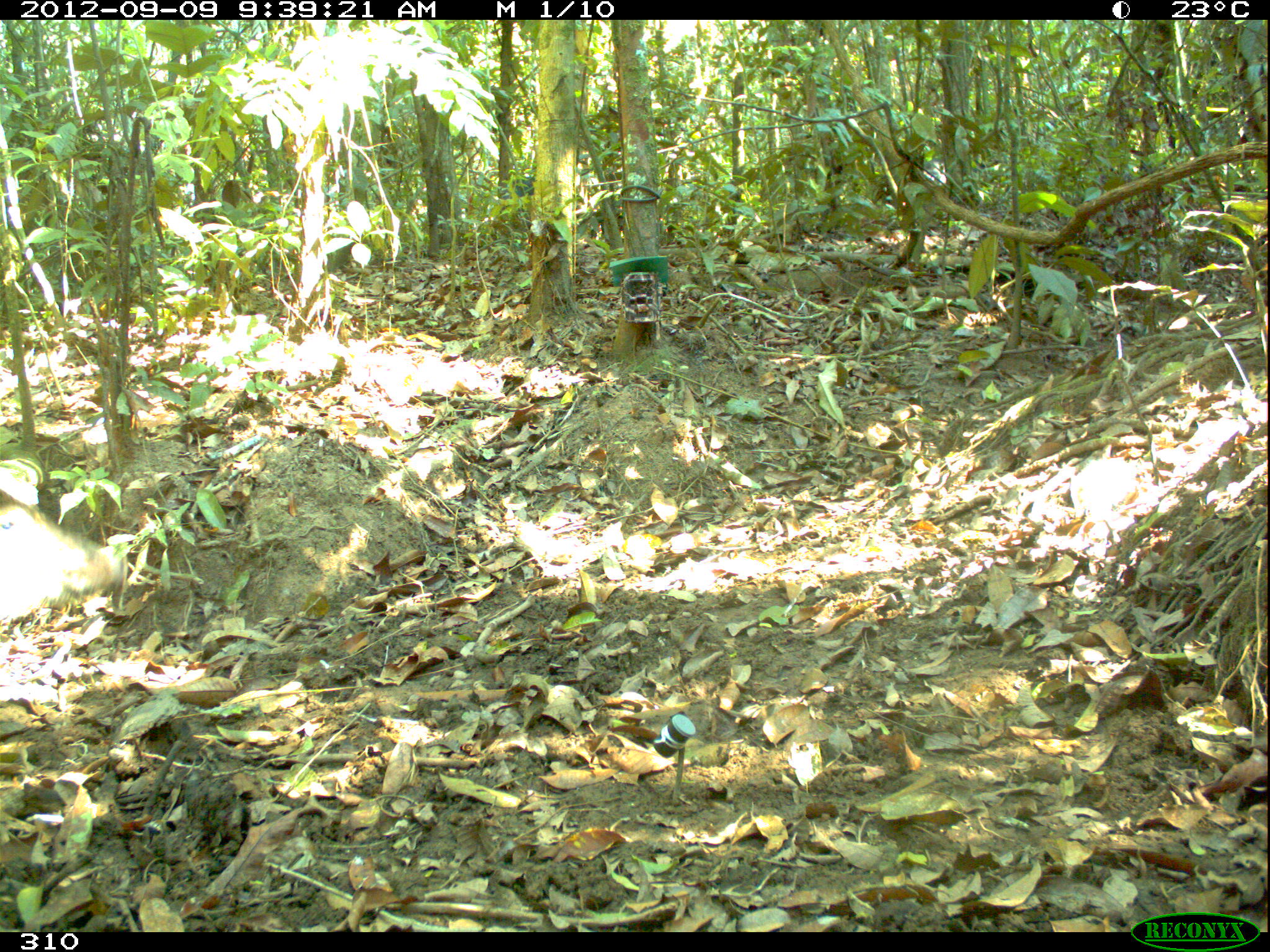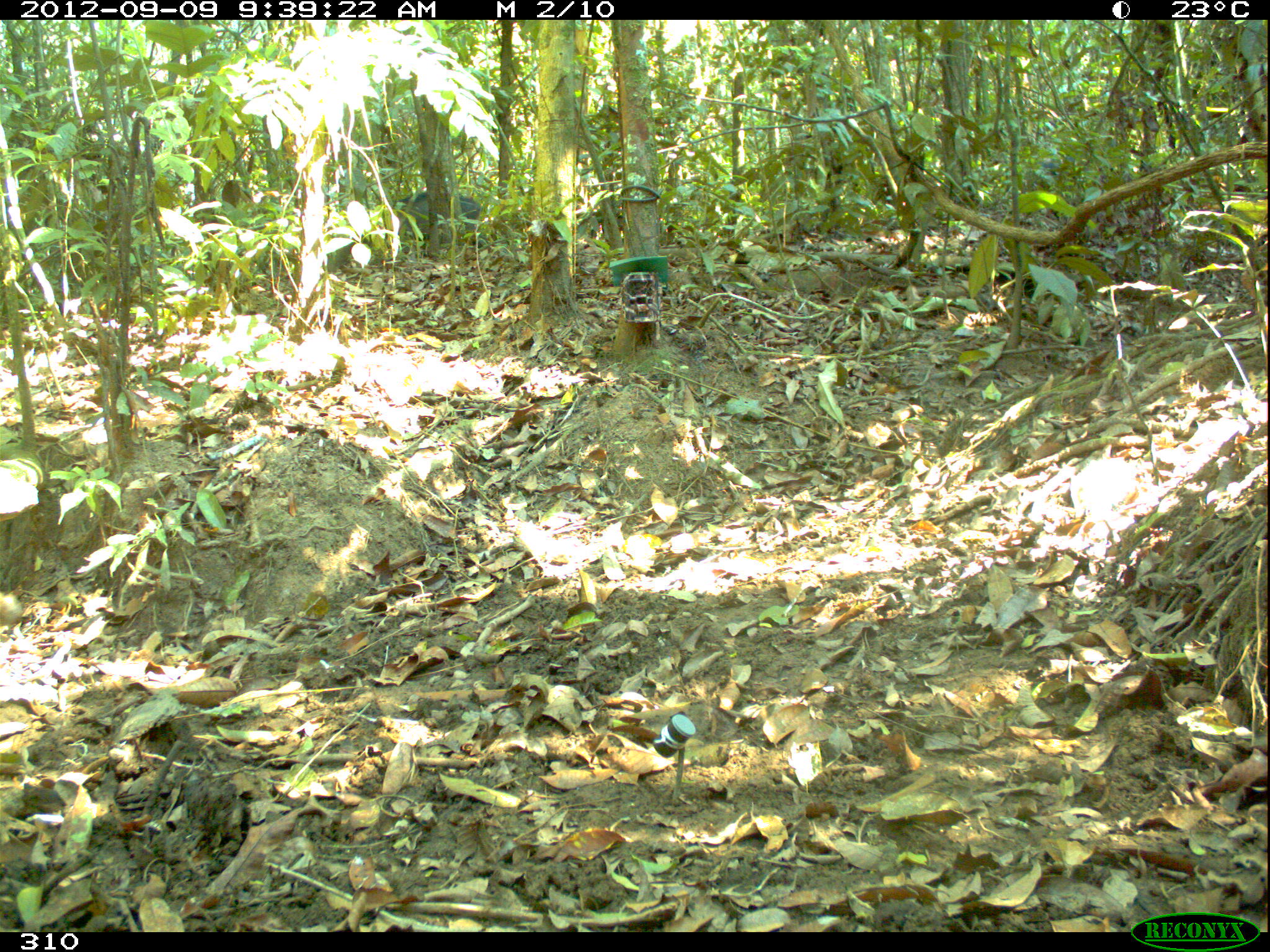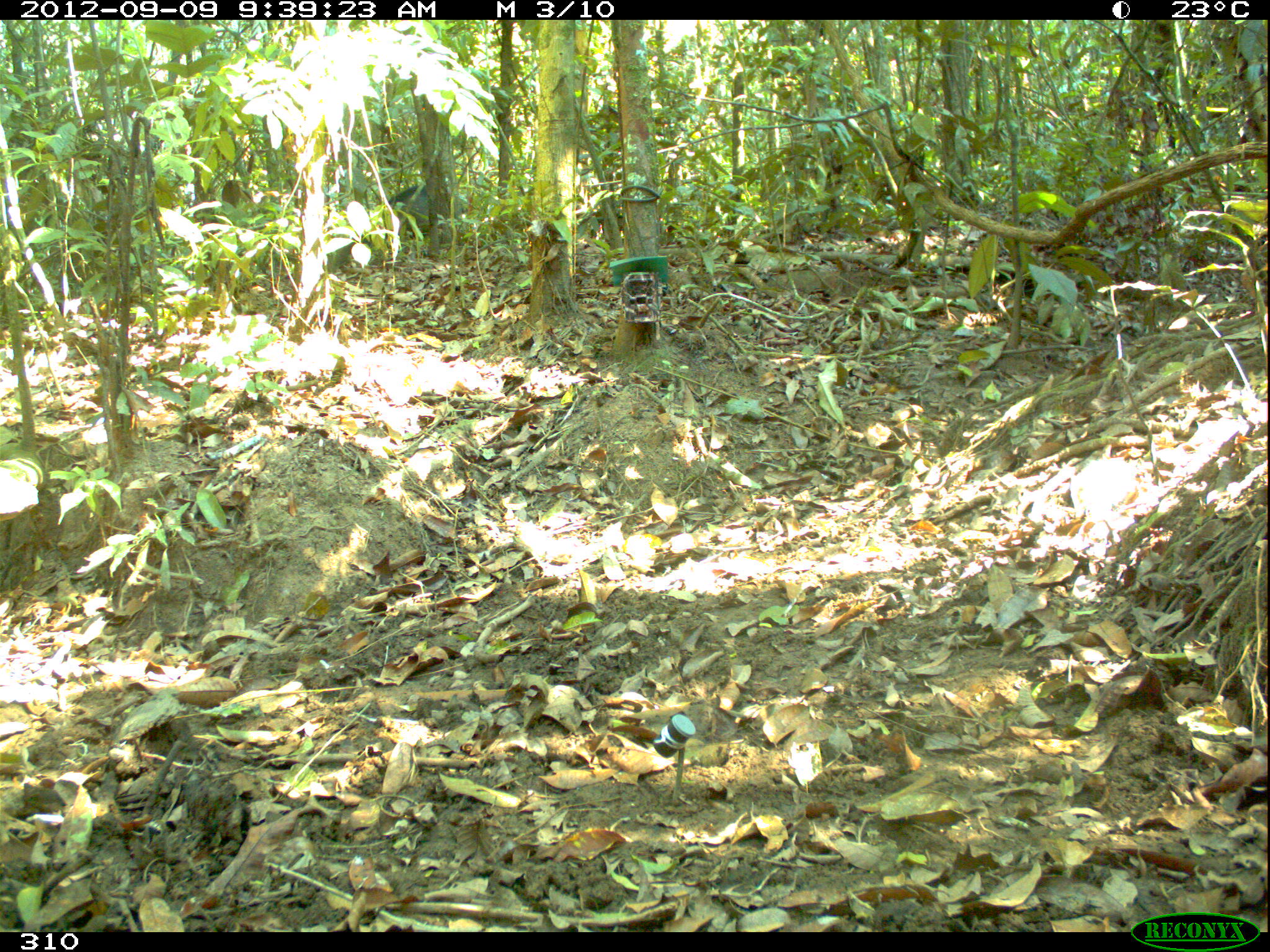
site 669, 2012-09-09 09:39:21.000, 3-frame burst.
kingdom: Animalia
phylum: Chordata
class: Mammalia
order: Artiodactyla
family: Tayassuidae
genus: Tayassu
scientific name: Tayassu pecari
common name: white-lipped peccary